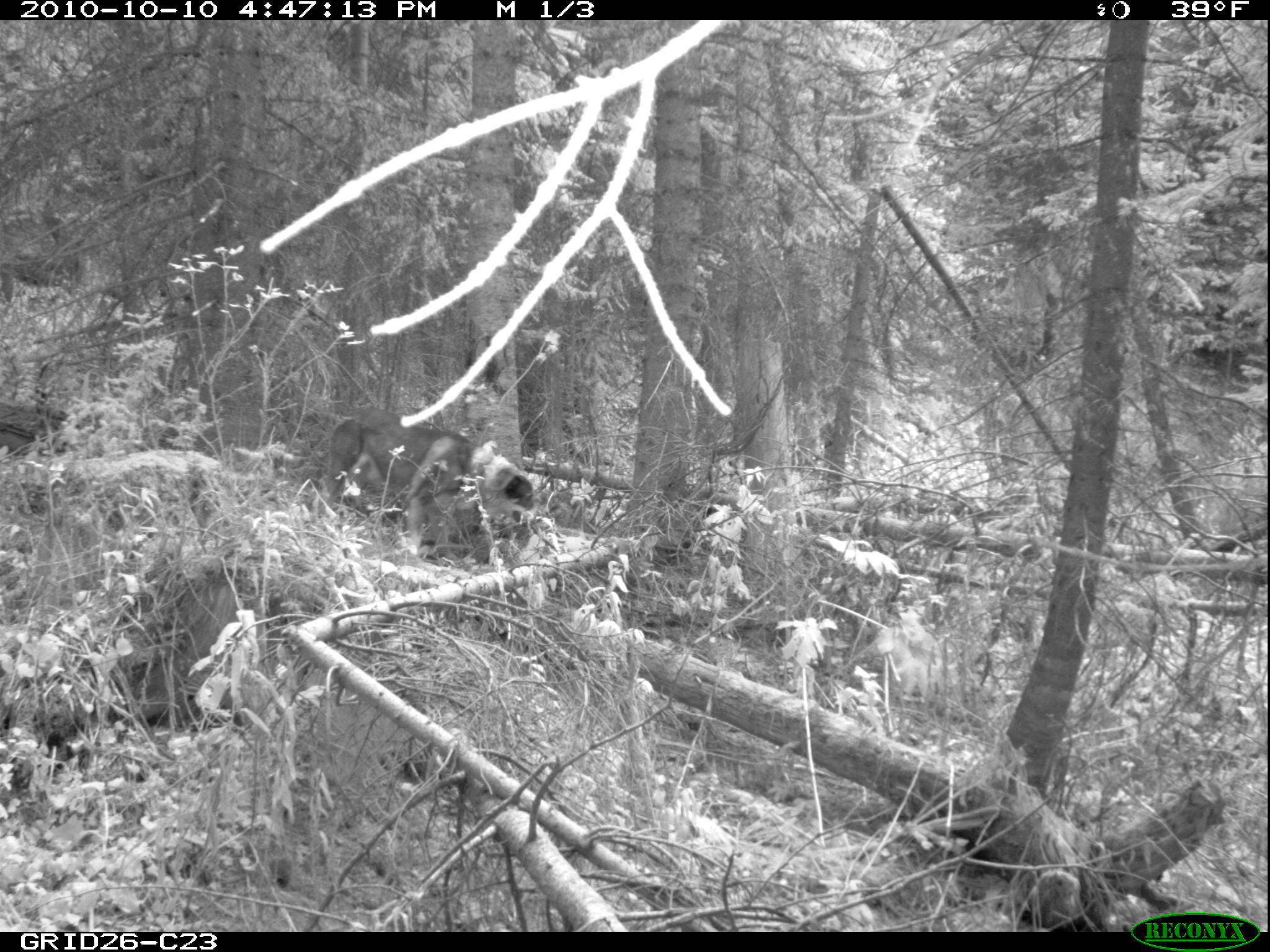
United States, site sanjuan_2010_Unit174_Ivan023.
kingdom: Animalia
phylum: Chordata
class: Mammalia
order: Carnivora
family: Canidae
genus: Canis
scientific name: Canis familiaris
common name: domestic dog